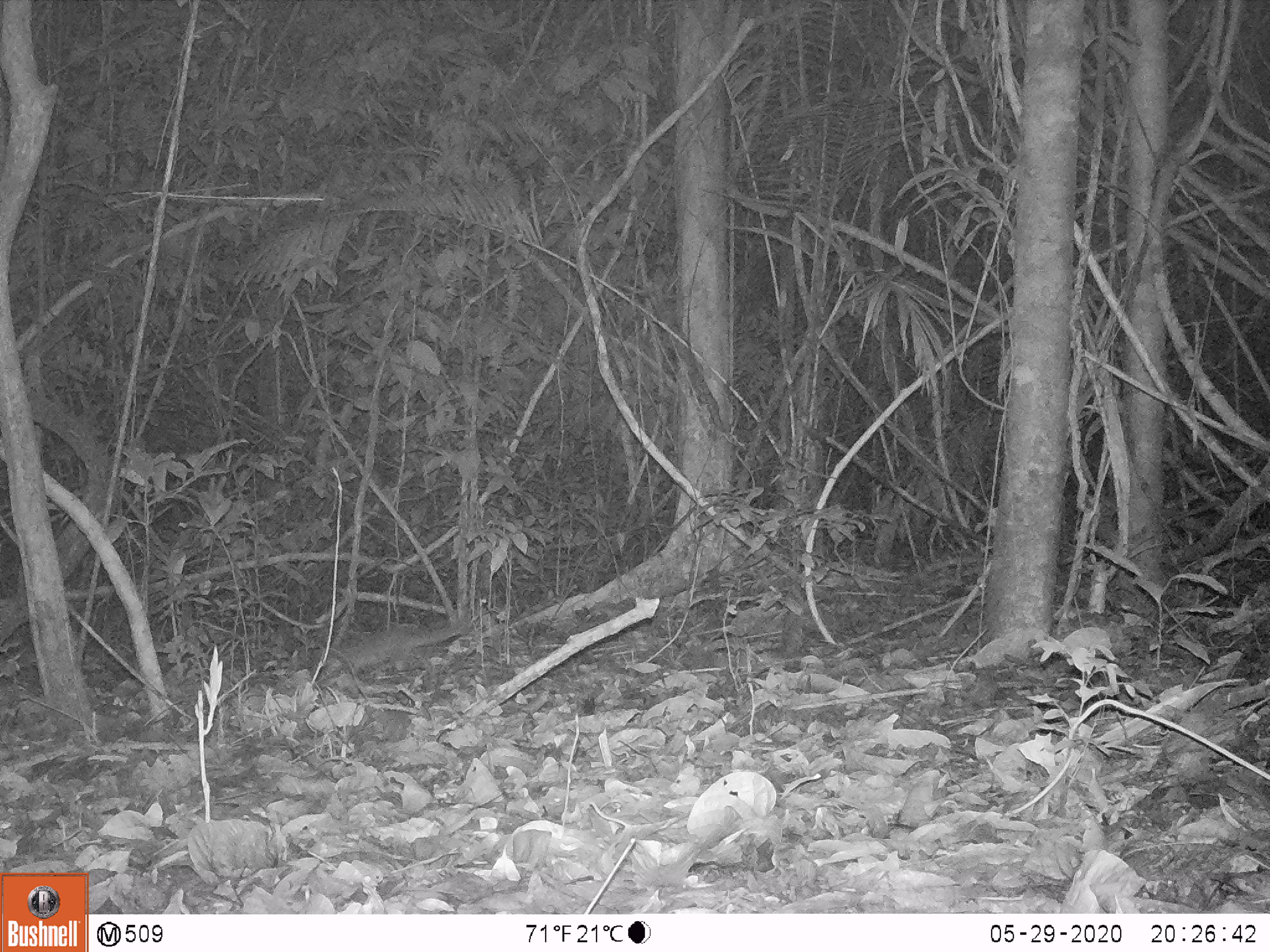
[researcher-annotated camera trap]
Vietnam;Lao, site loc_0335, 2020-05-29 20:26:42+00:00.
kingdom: Animalia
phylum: Chordata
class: Mammalia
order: Carnivora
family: Mustelidae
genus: Melogale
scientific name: Melogale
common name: ferret badger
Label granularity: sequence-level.